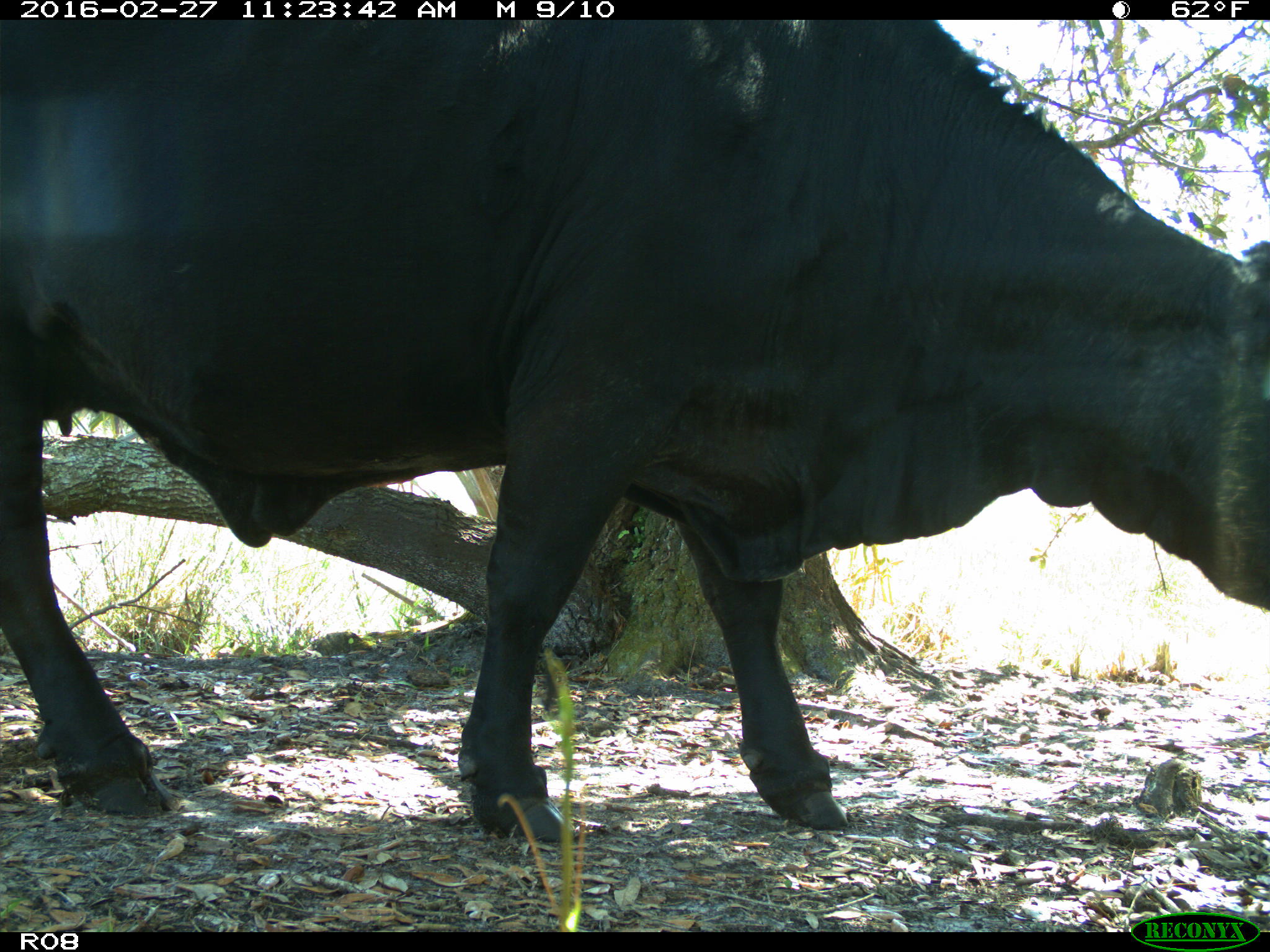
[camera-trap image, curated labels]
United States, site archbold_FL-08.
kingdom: Animalia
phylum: Chordata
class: Mammalia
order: Artiodactyla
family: Bovidae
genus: Bos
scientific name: Bos taurus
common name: domestic cow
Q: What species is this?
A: Bos taurus (domestic cow).